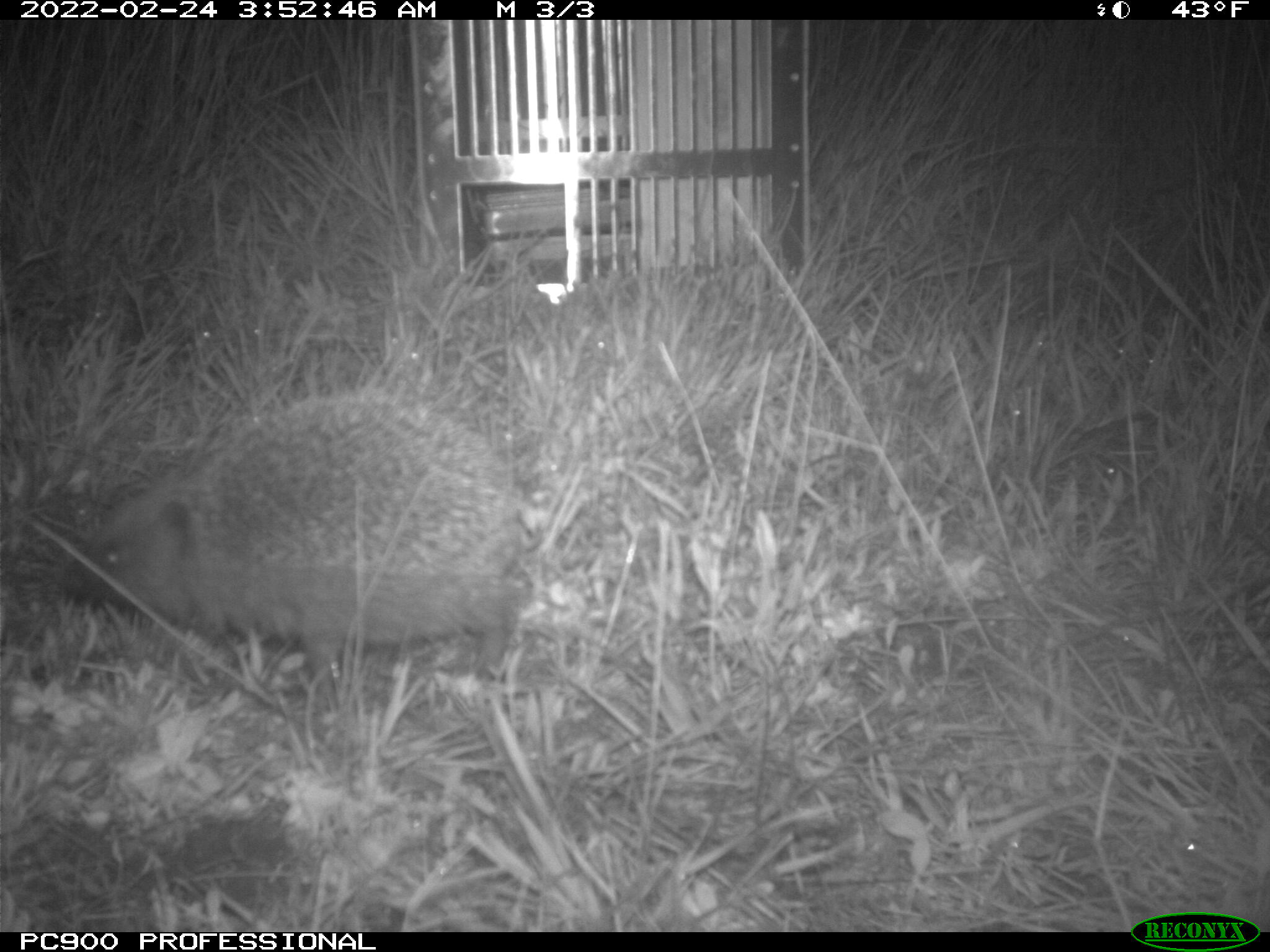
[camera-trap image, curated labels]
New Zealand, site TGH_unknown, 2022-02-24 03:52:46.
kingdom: Animalia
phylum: Chordata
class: Mammalia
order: Eulipotyphla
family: Erinaceidae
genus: Erinaceus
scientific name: Erinaceus europaeus europaeus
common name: european hedgehog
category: hedgehog